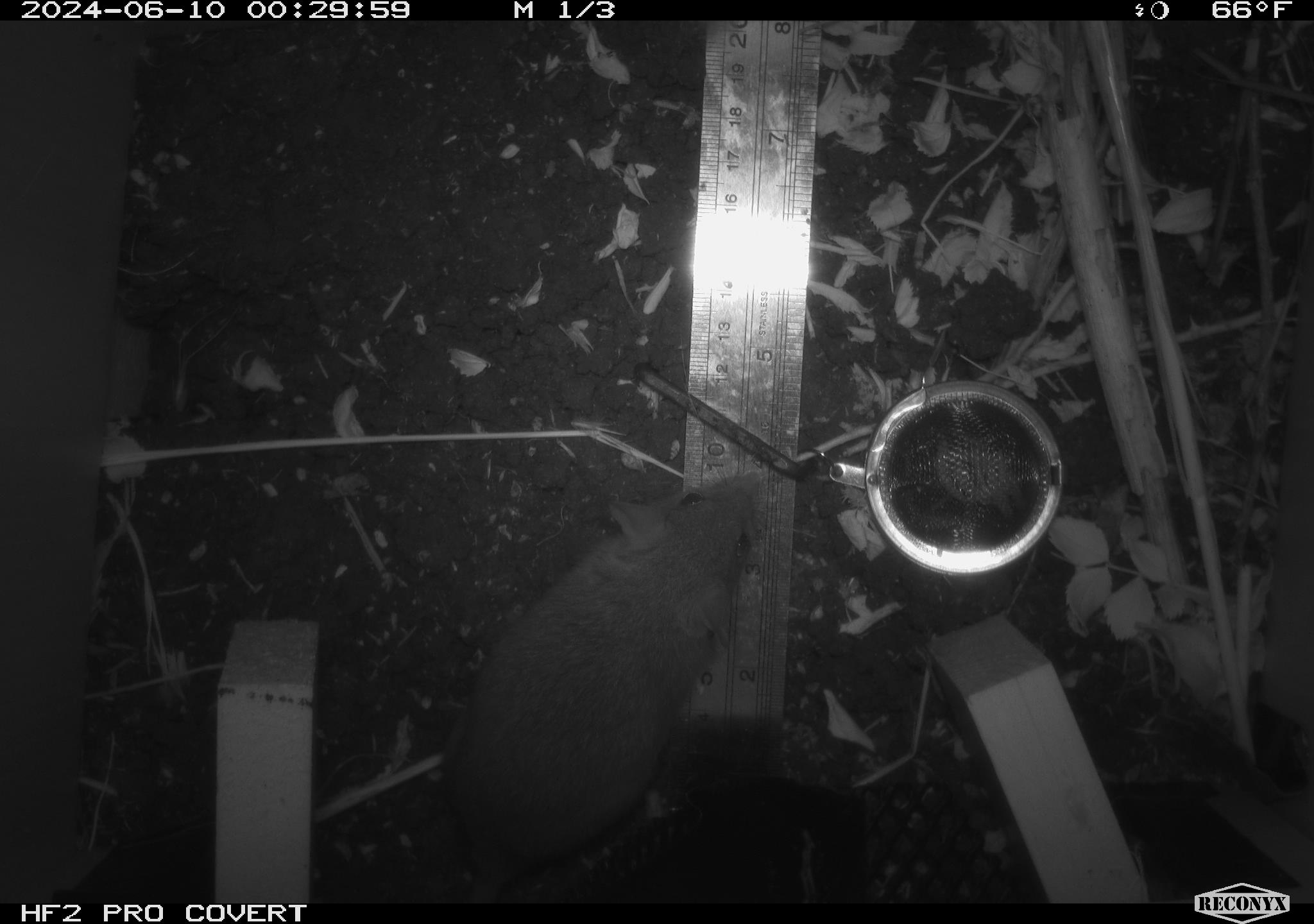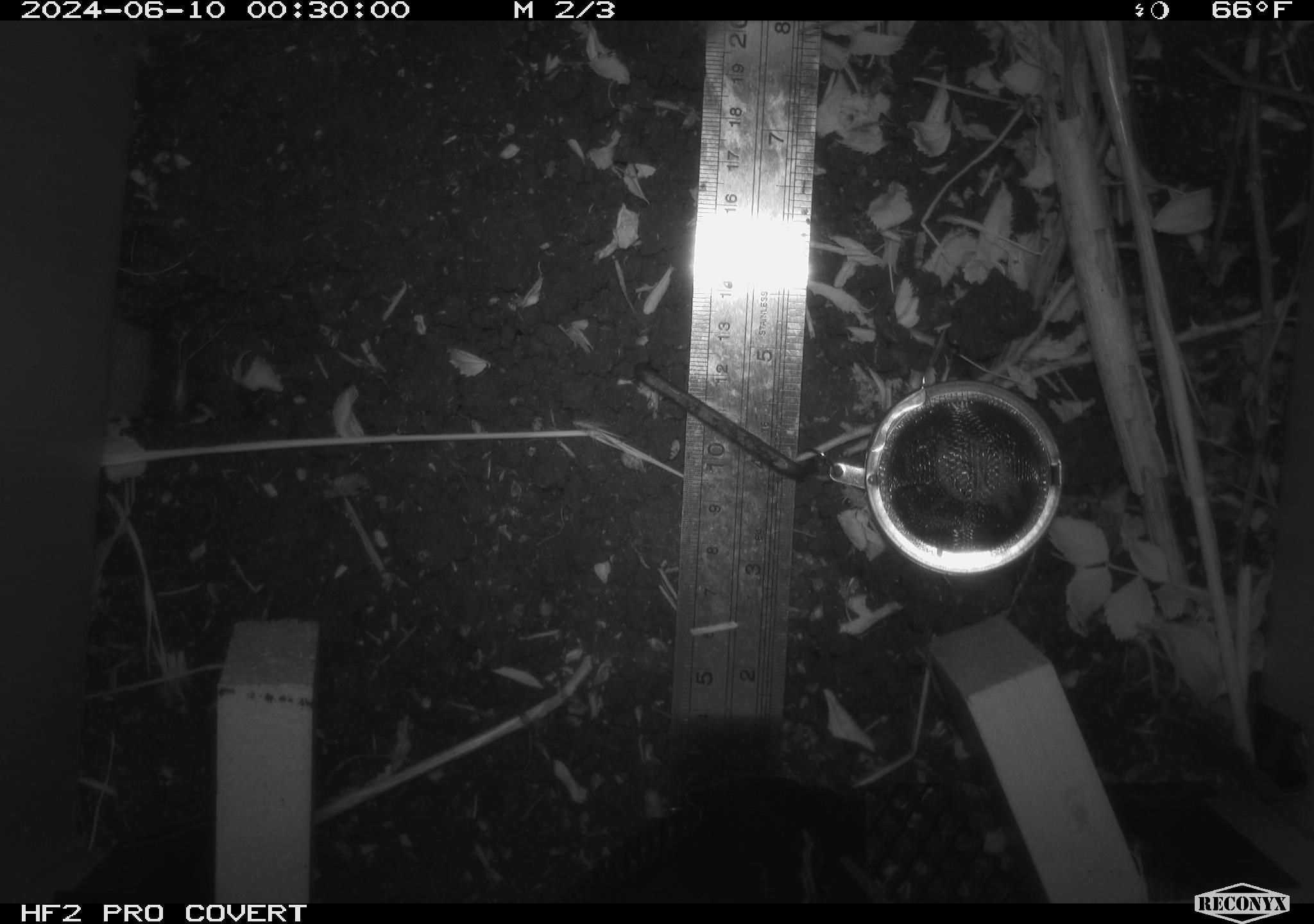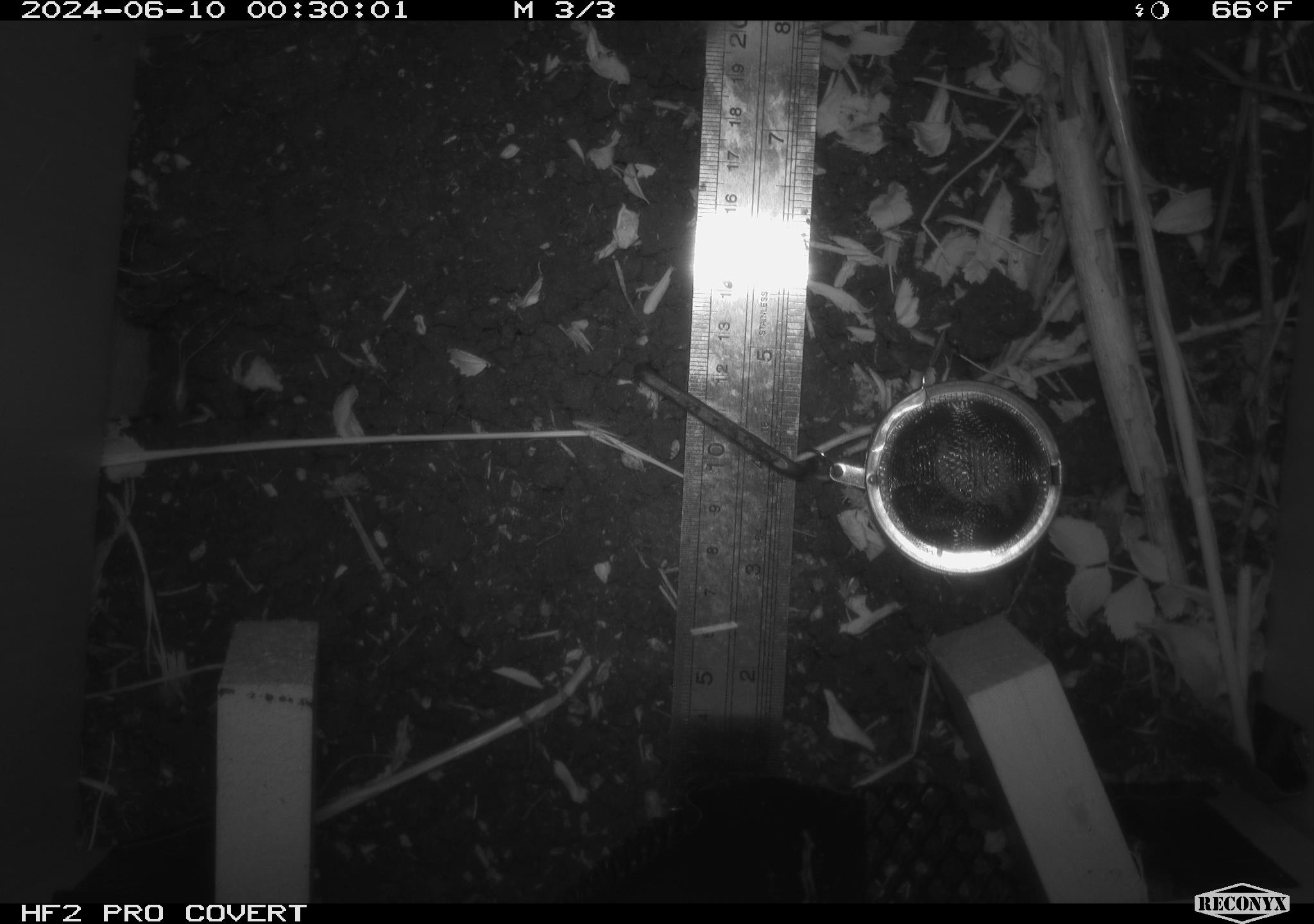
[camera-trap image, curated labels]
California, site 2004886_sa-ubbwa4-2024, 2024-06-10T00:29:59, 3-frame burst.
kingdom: Animalia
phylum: Chordata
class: Mammalia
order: Rodentia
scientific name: Rodentia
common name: woodrat or rat or mouse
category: woodrat or rat or mouse species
Woodrat or rat or mouse species (woodrat or rat or mouse) (Rodentia).